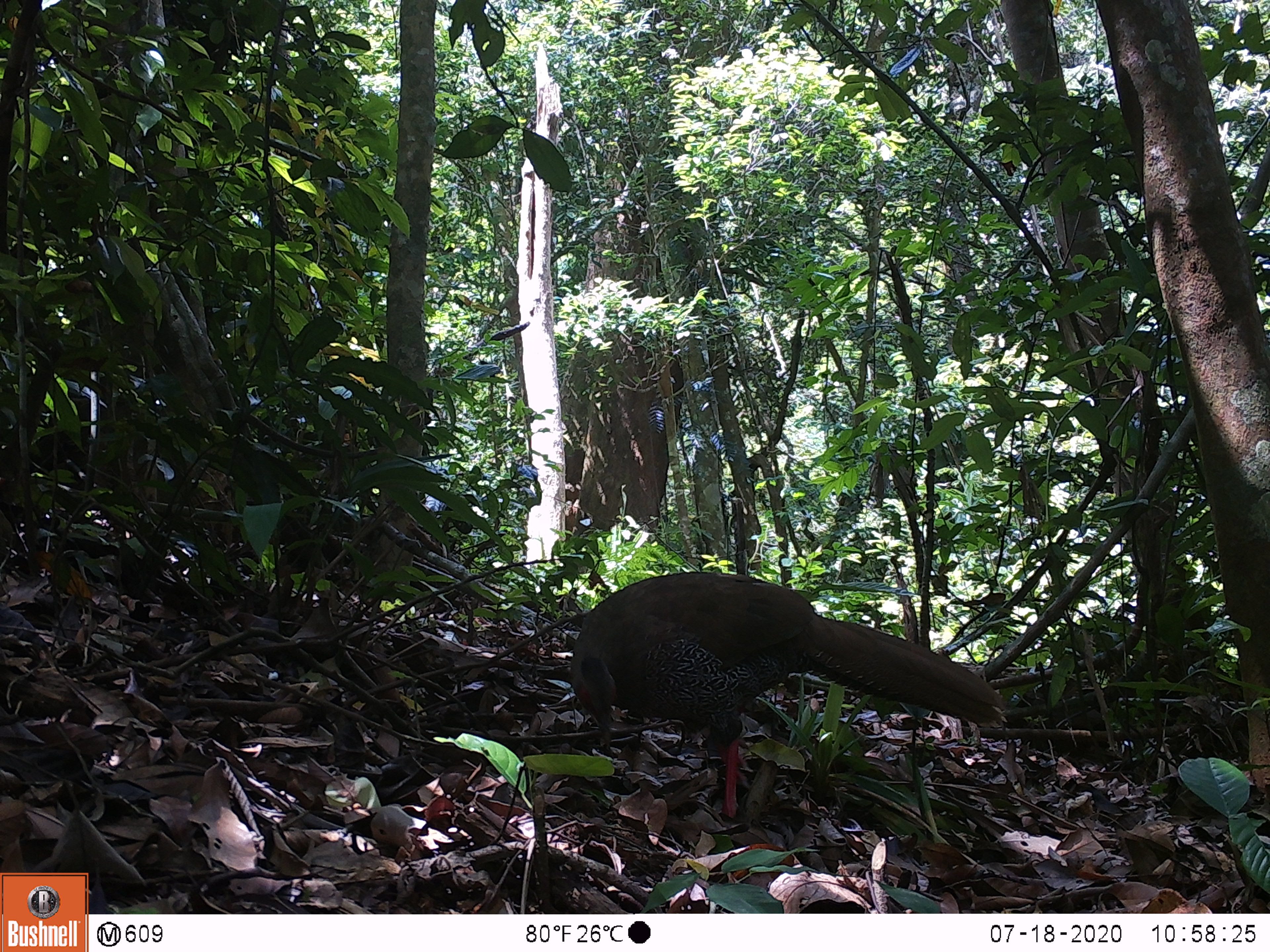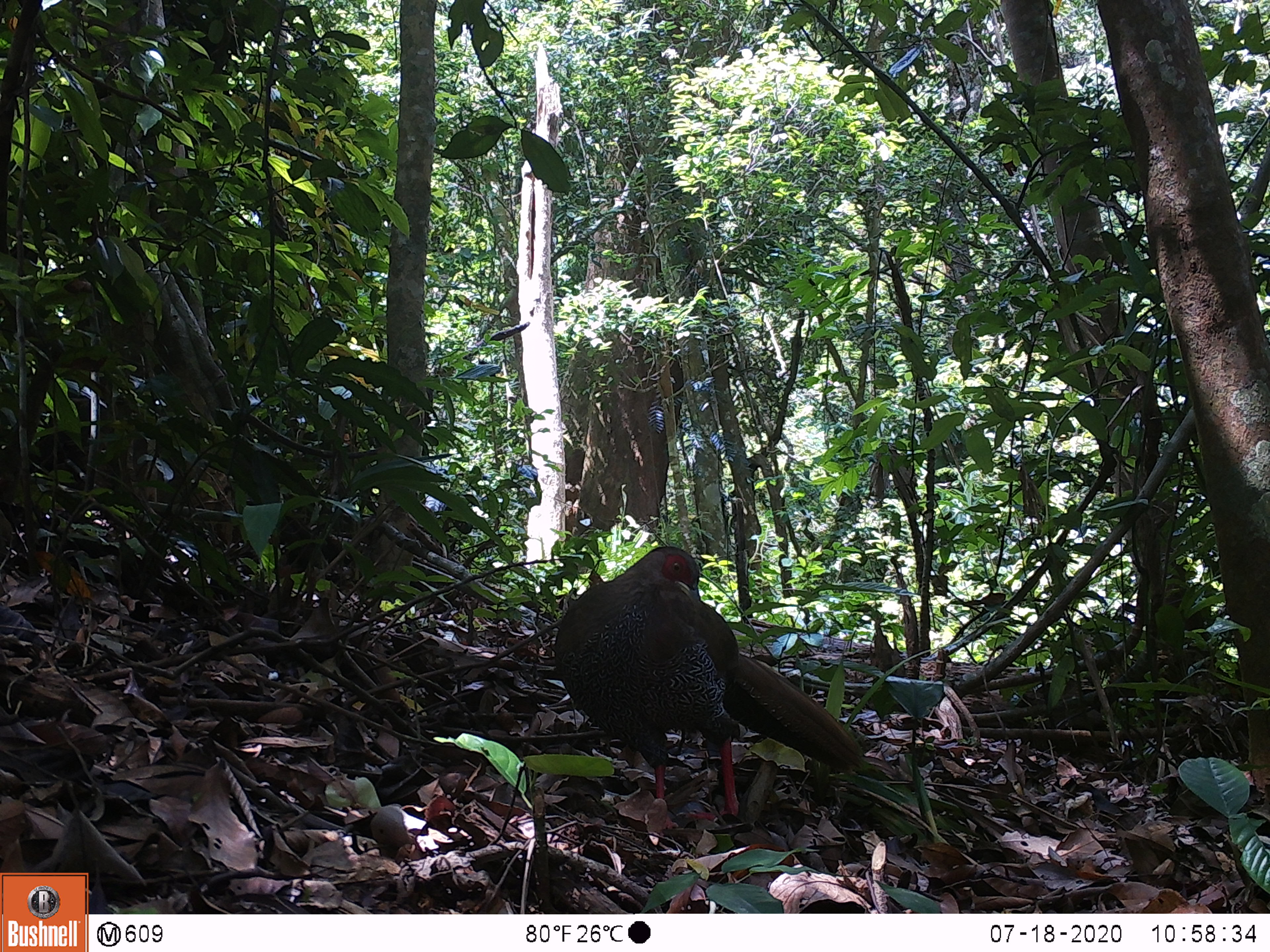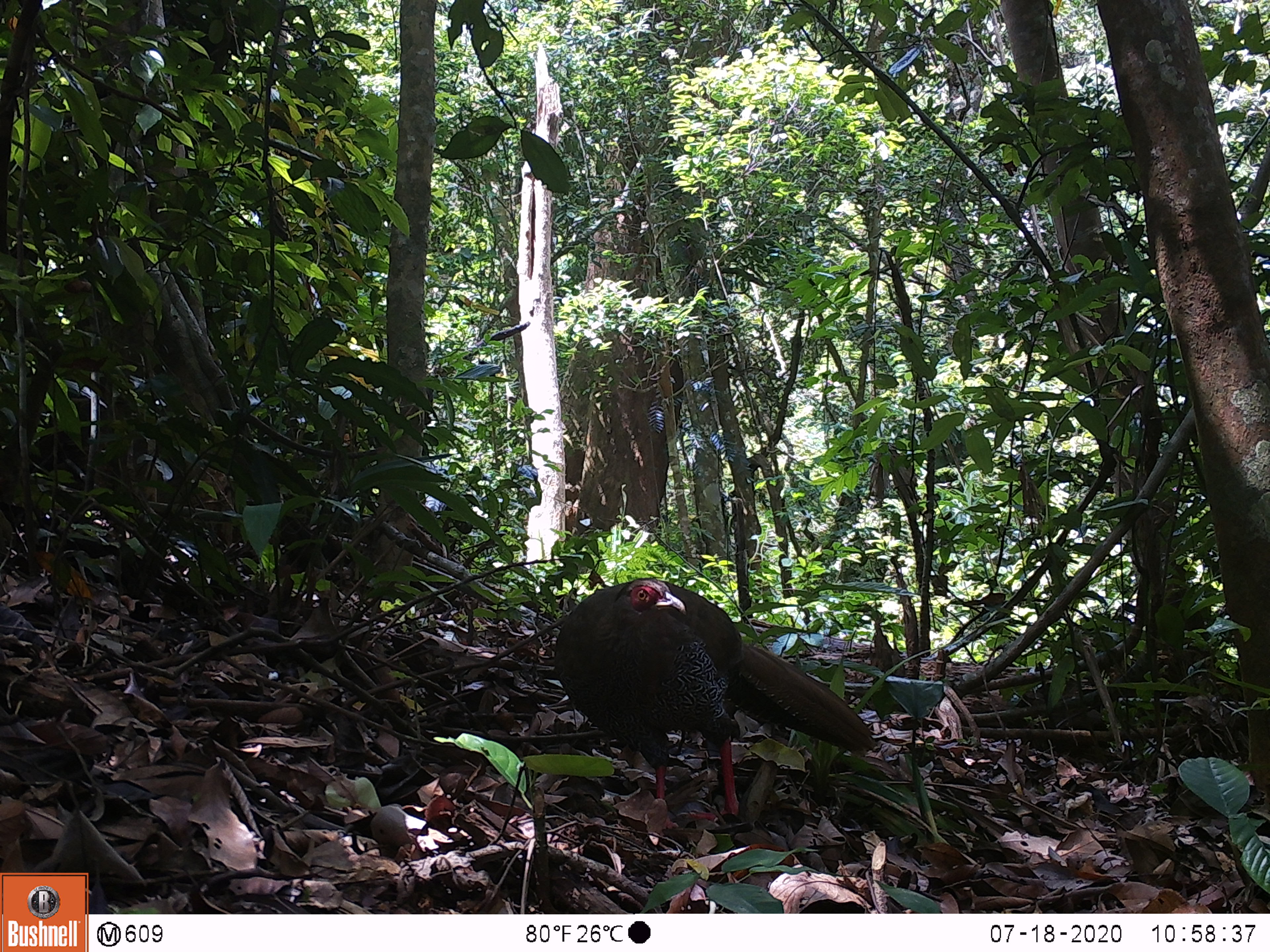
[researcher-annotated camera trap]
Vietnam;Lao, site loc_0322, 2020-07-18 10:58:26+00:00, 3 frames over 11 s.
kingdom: Animalia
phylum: Chordata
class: Aves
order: Galliformes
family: Phasianidae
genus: Lophura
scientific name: Lophura nycthemera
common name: silver pheasant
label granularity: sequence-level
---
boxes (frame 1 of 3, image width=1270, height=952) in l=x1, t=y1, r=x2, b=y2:
silver pheasant: l=568, t=569, r=1007, b=817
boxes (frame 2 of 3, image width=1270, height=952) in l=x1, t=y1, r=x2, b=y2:
silver pheasant: l=552, t=544, r=866, b=823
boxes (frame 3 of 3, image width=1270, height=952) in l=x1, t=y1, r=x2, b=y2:
silver pheasant: l=553, t=576, r=878, b=831